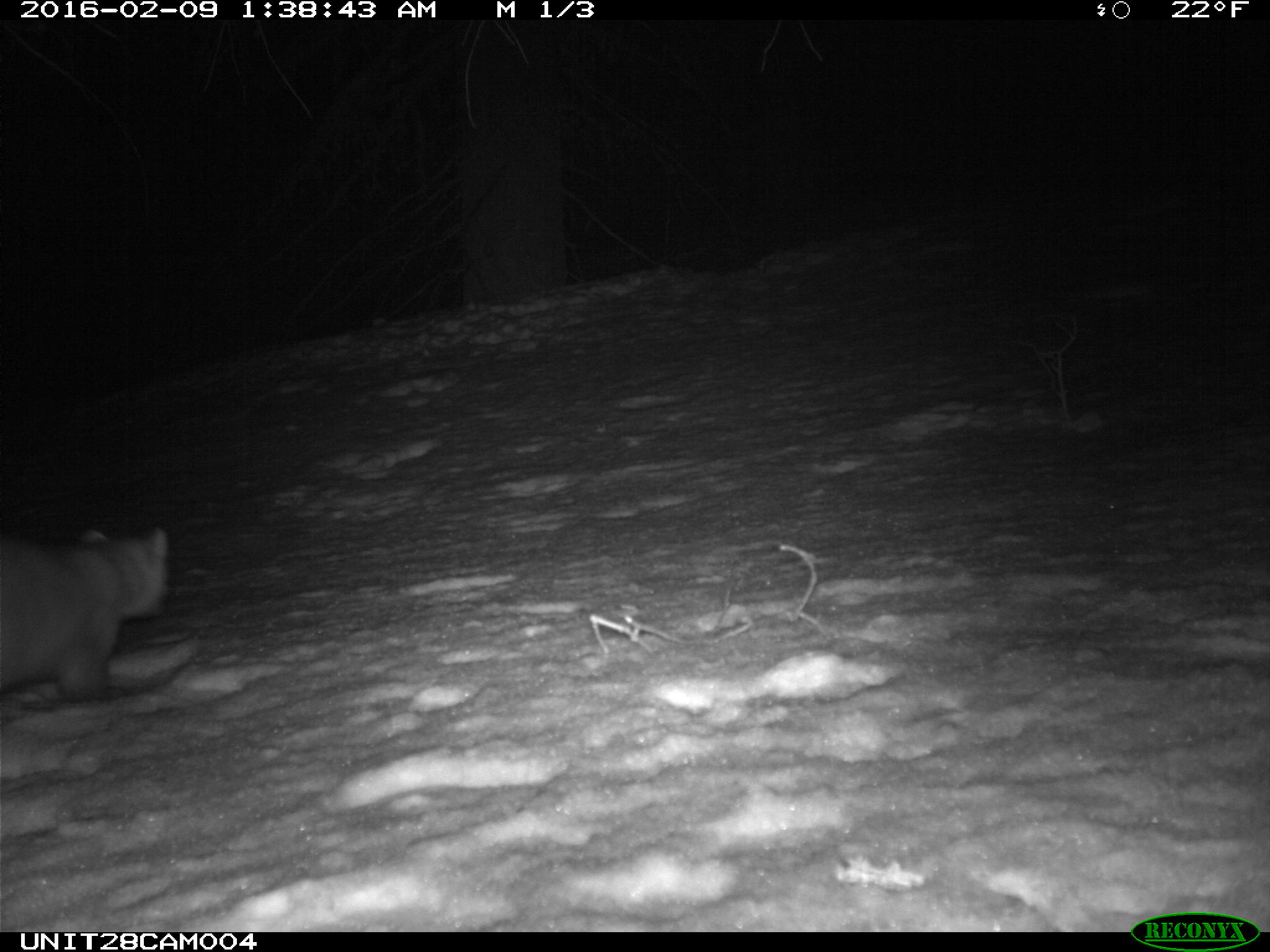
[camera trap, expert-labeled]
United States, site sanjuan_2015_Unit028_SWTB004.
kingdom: Animalia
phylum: Chordata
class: Mammalia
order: Carnivora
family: Mustelidae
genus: Martes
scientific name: Martes americana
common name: american marten